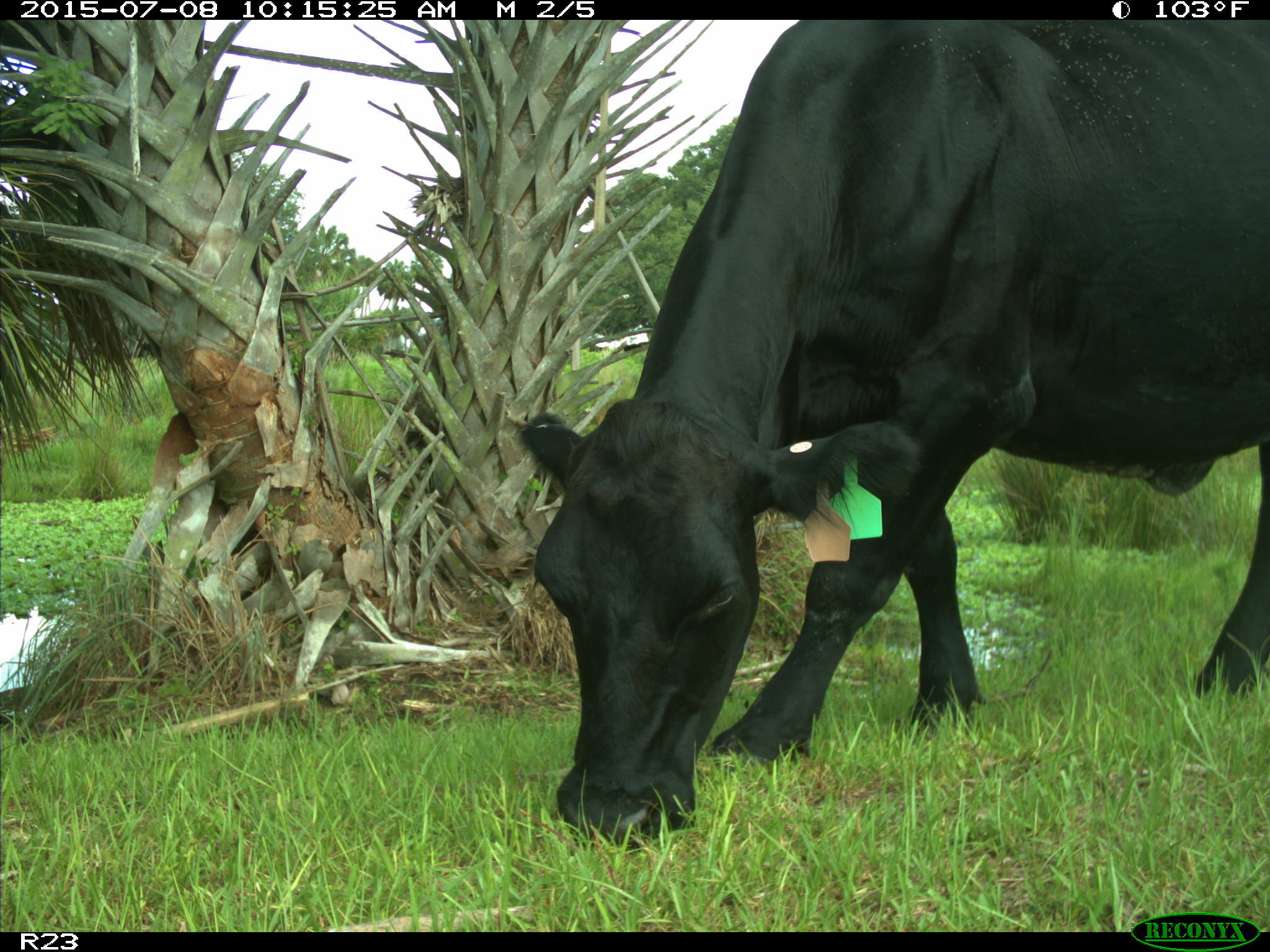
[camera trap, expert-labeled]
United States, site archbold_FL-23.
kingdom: Animalia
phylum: Chordata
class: Mammalia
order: Artiodactyla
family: Bovidae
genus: Bos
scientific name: Bos taurus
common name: domestic cow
Bos taurus (domestic cow).